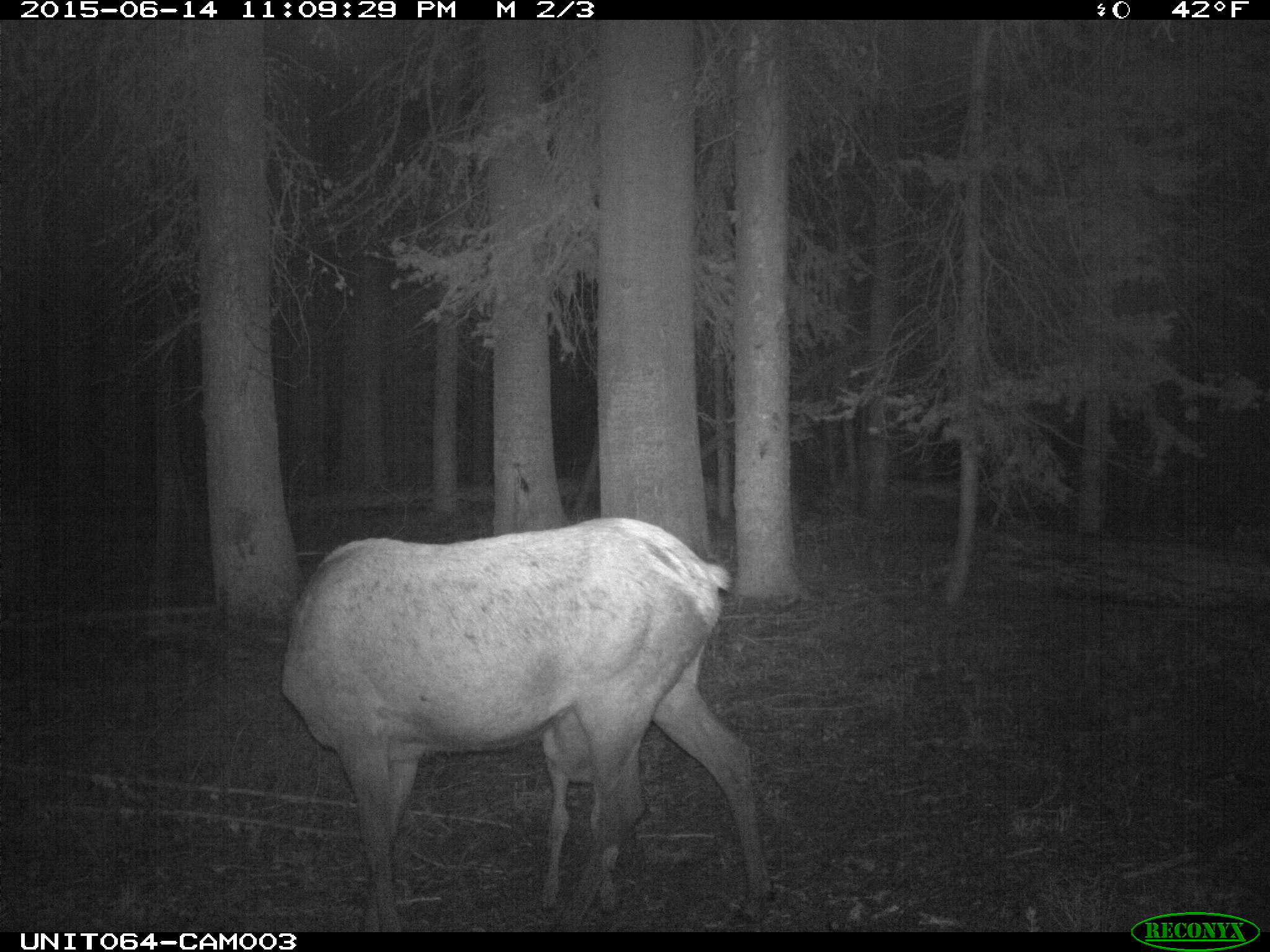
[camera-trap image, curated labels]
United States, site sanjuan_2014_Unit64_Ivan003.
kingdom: Animalia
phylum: Chordata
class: Mammalia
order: Artiodactyla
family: Cervidae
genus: Cervus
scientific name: Cervus elaphus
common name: red deer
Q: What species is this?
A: Cervus elaphus (red deer).